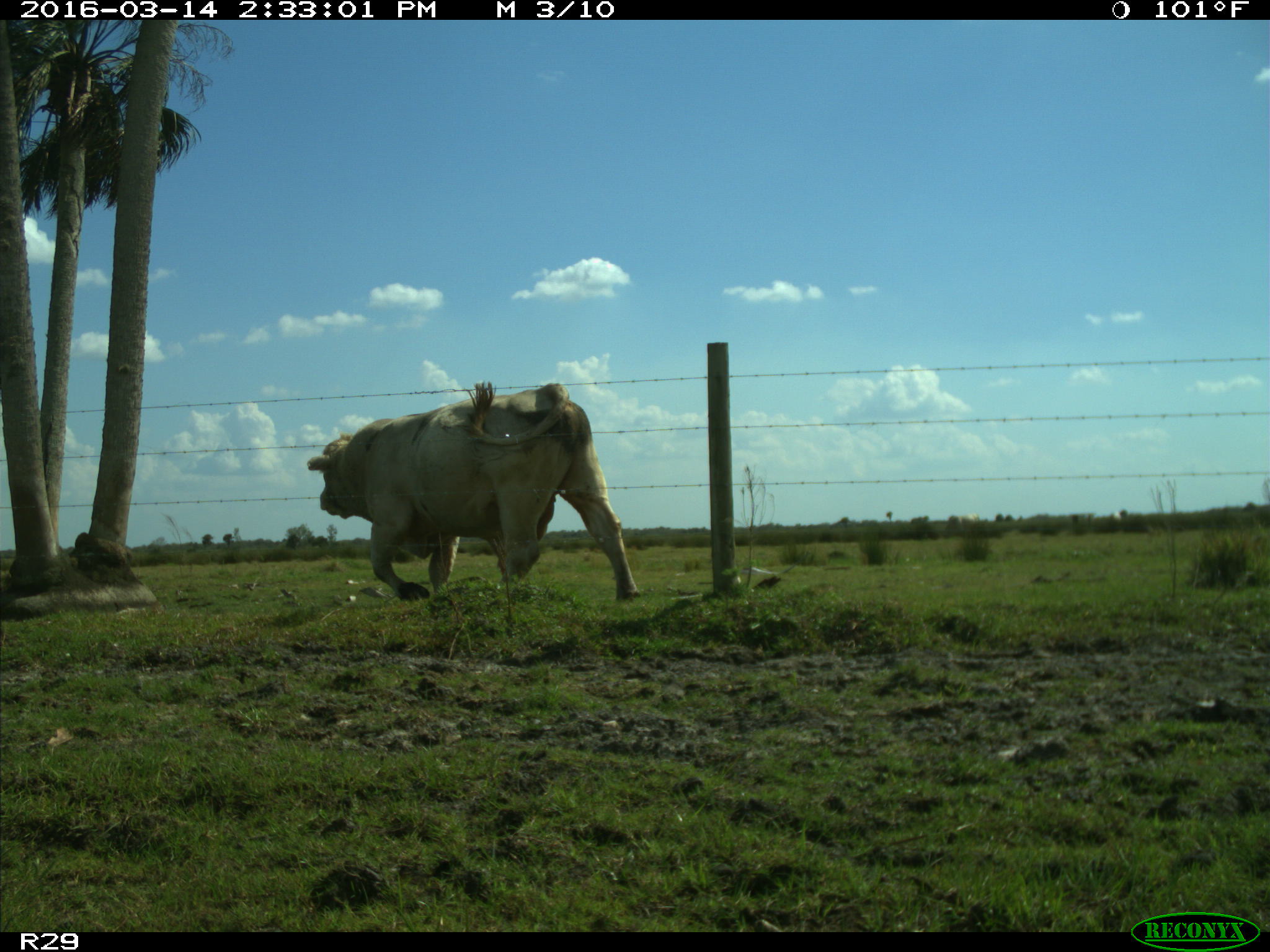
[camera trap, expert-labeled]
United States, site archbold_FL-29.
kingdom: Animalia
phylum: Chordata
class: Mammalia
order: Artiodactyla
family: Bovidae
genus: Bos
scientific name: Bos taurus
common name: domestic cow